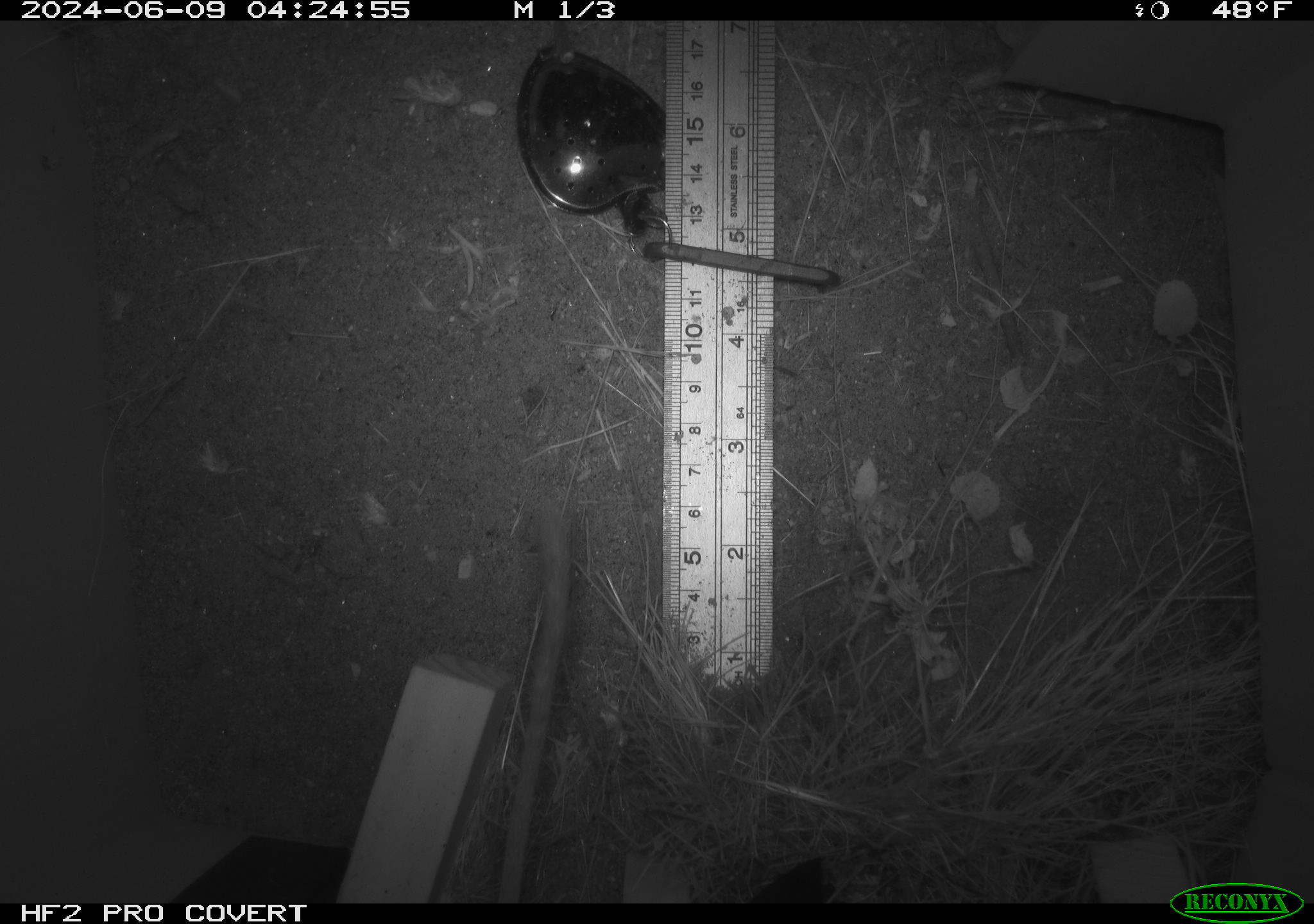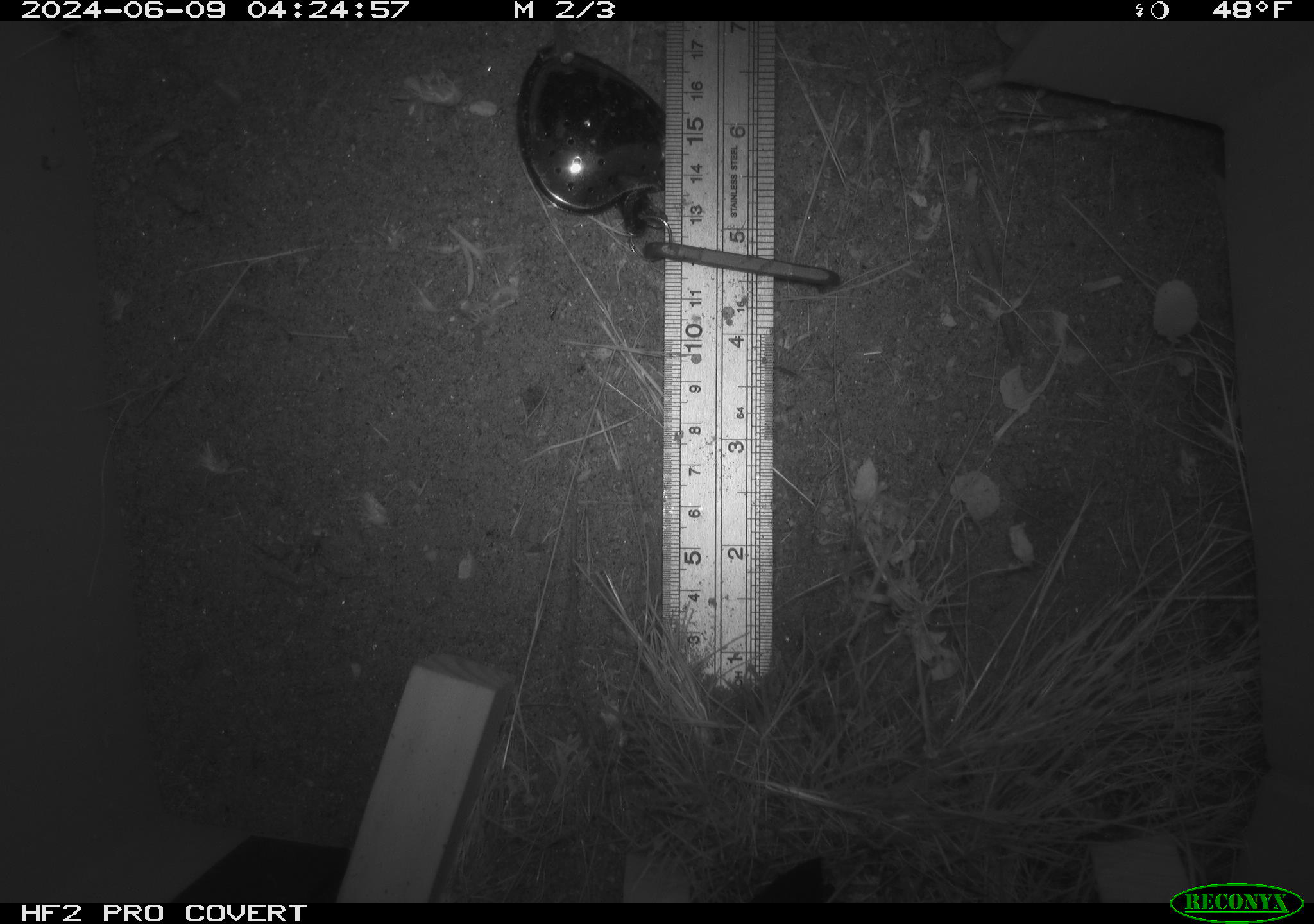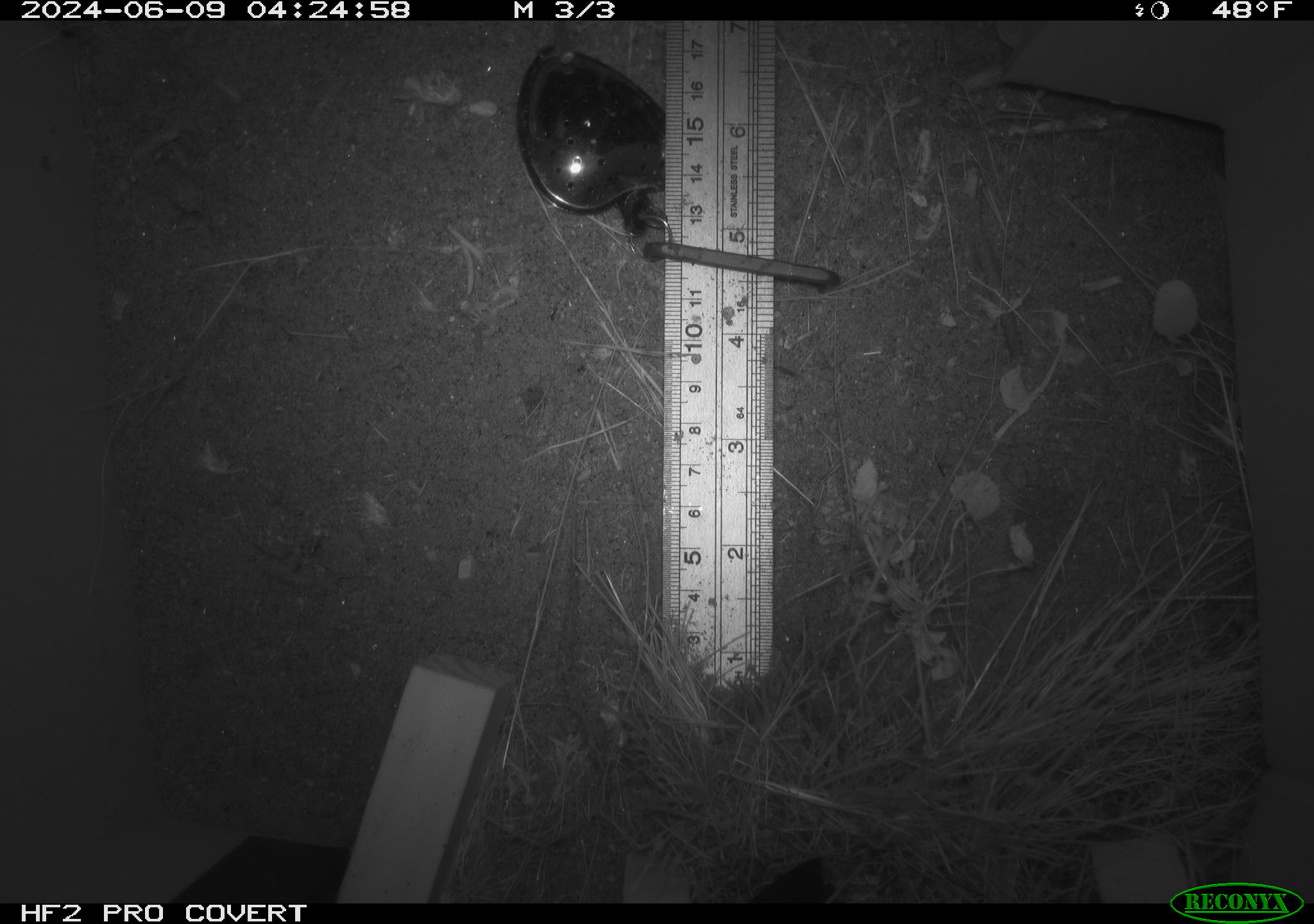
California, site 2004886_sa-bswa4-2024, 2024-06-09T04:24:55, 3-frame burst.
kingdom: Animalia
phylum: Chordata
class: Mammalia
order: Rodentia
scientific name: Rodentia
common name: rodent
Rodent (Rodentia).